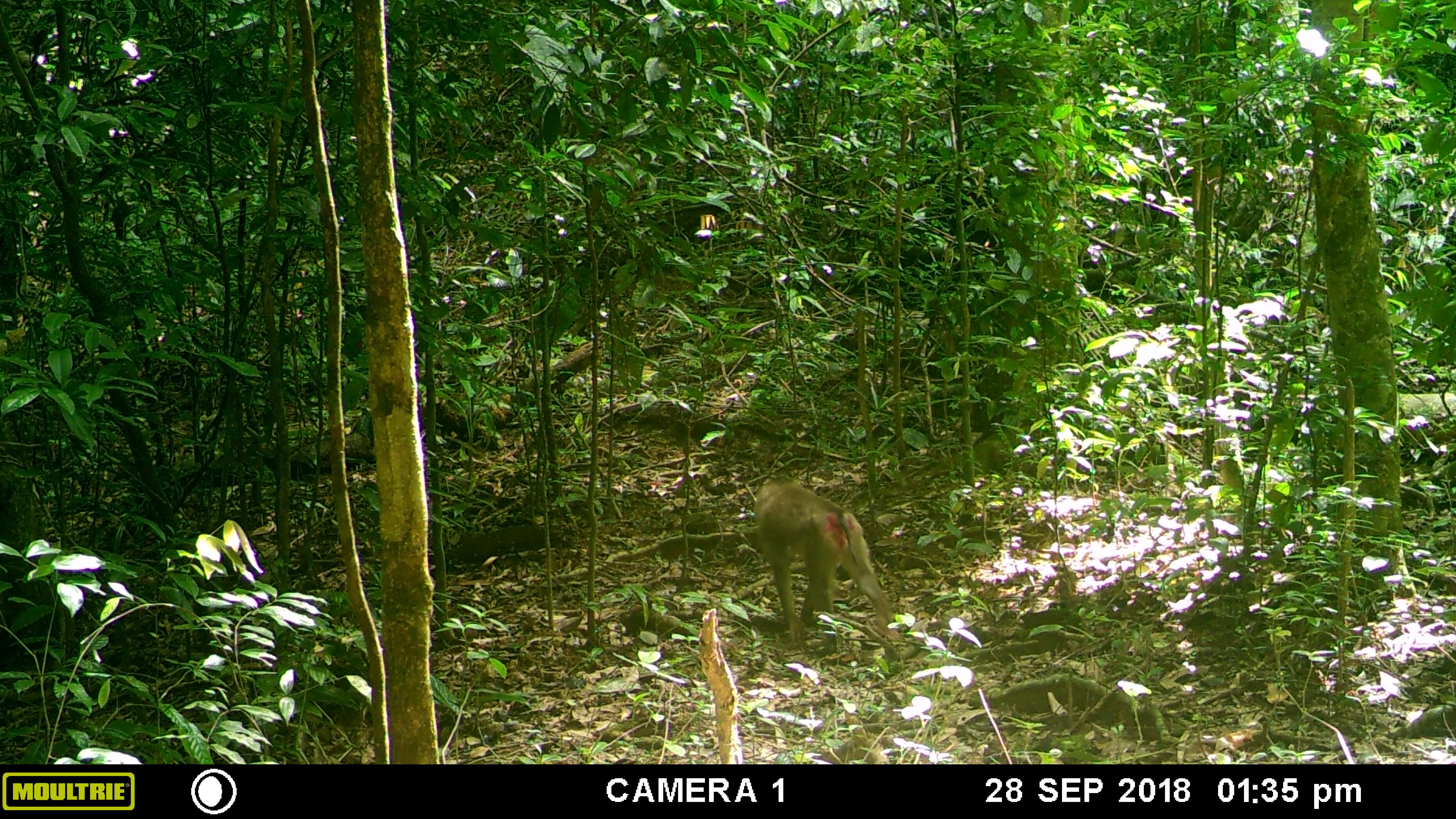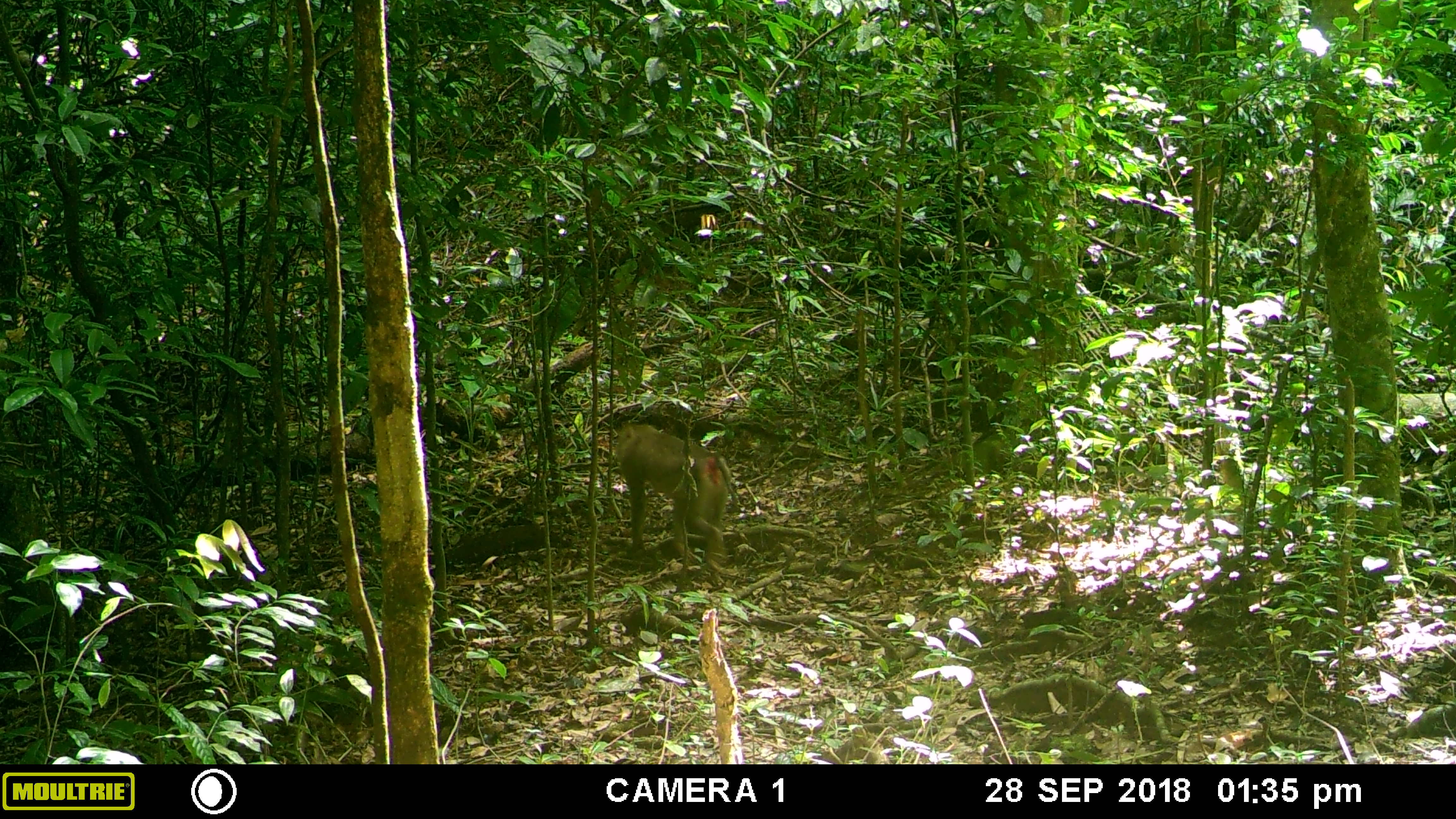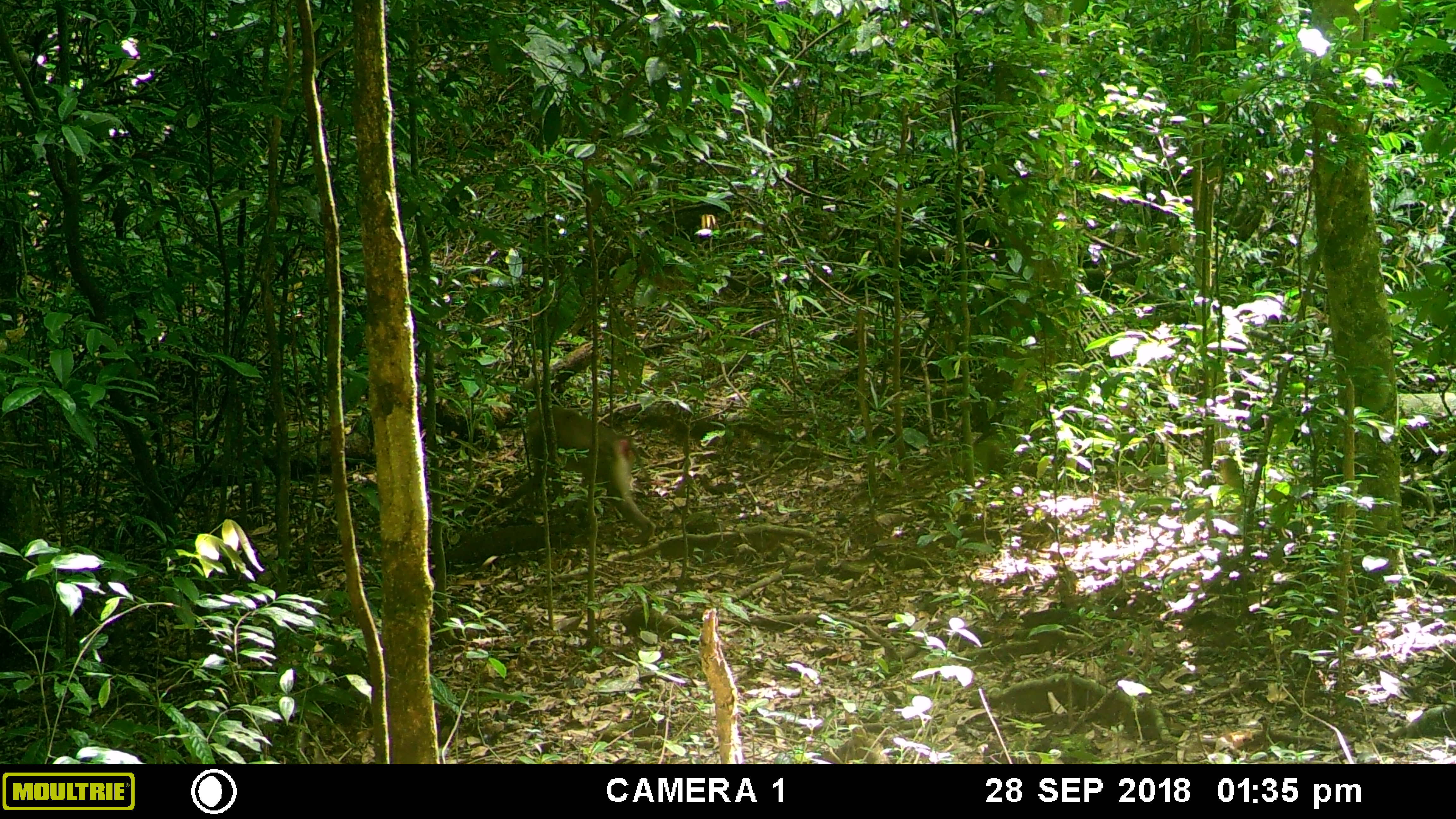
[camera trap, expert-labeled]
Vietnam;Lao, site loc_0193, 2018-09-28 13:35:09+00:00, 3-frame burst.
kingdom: Animalia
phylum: Chordata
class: Mammalia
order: Primates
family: Cercopithecidae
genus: Macaca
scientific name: Macaca nemestrina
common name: pig-tailed macaque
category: pig tailed macaque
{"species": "pig tailed macaque (pig-tailed macaque) (Macaca nemestrina)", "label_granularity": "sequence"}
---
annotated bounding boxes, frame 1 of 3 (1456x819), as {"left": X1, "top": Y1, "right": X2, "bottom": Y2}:
pig tailed macaque: {"left": 749, "top": 477, "right": 899, "bottom": 639}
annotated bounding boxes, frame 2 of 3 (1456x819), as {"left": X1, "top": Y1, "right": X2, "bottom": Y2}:
pig tailed macaque: {"left": 614, "top": 422, "right": 732, "bottom": 571}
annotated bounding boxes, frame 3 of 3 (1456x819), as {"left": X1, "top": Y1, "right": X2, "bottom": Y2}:
pig tailed macaque: {"left": 496, "top": 404, "right": 655, "bottom": 545}